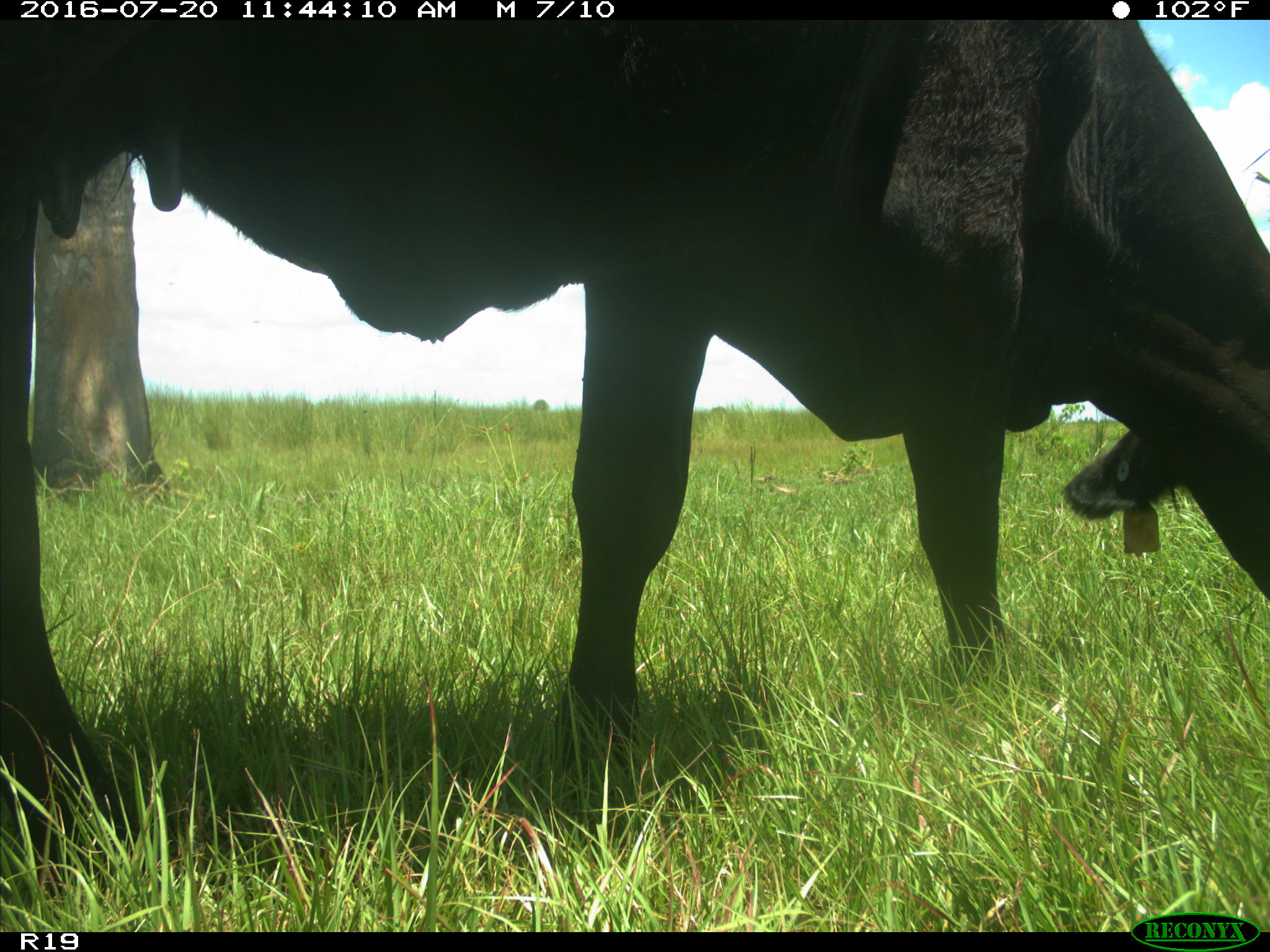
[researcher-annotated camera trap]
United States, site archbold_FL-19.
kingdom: Animalia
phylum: Chordata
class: Mammalia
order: Artiodactyla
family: Bovidae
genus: Bos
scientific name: Bos taurus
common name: domestic cow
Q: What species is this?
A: Bos taurus (domestic cow).